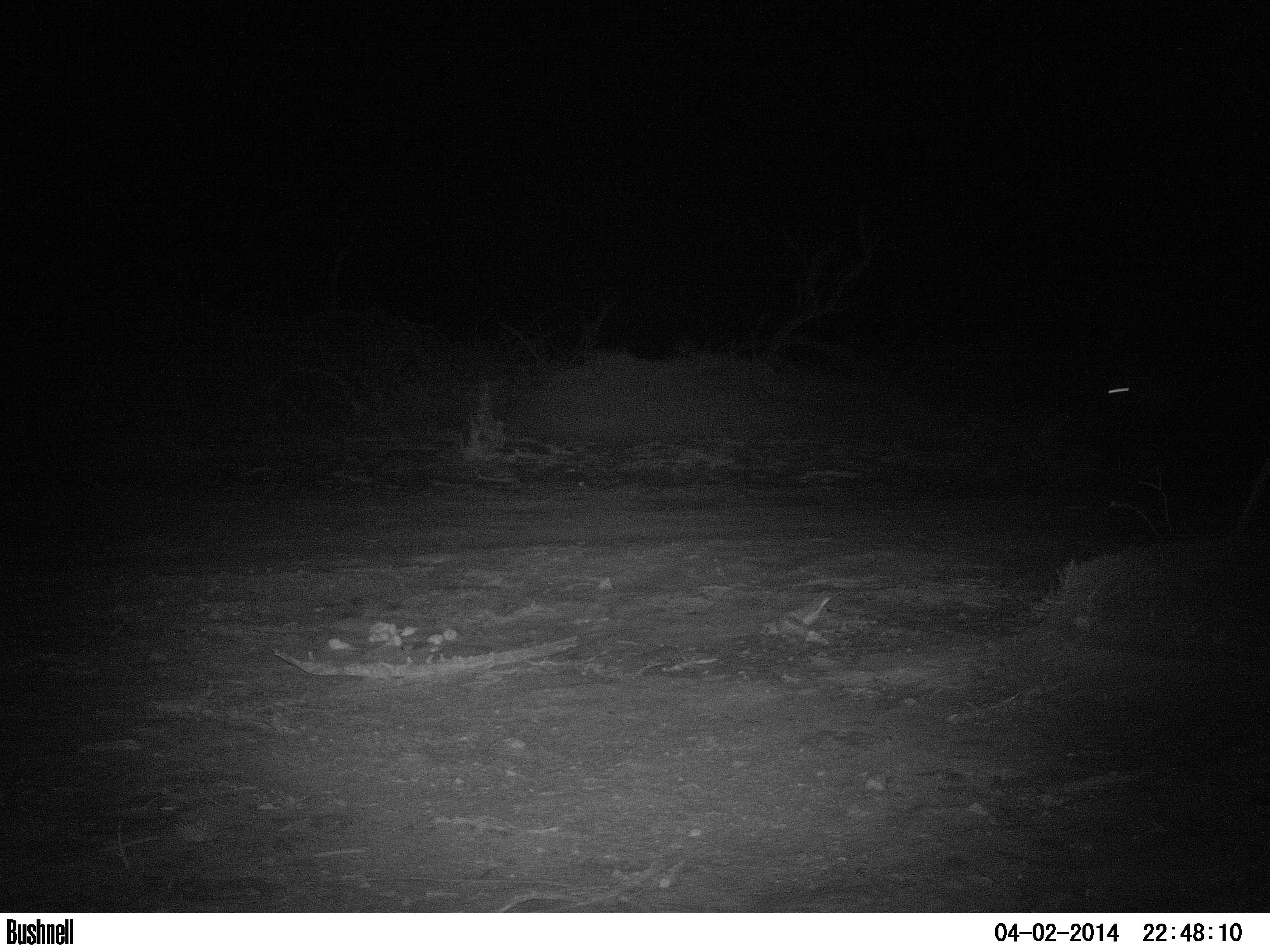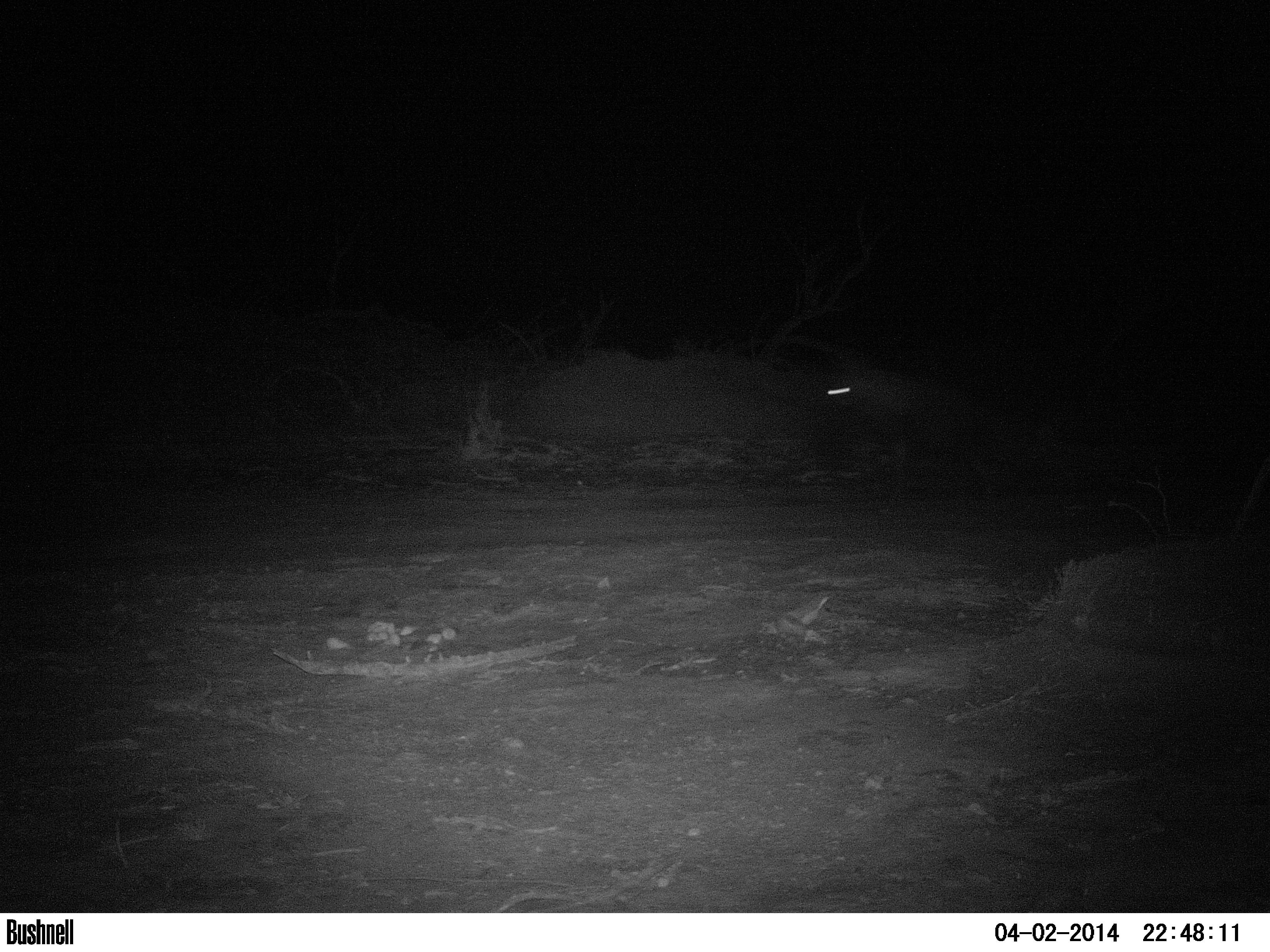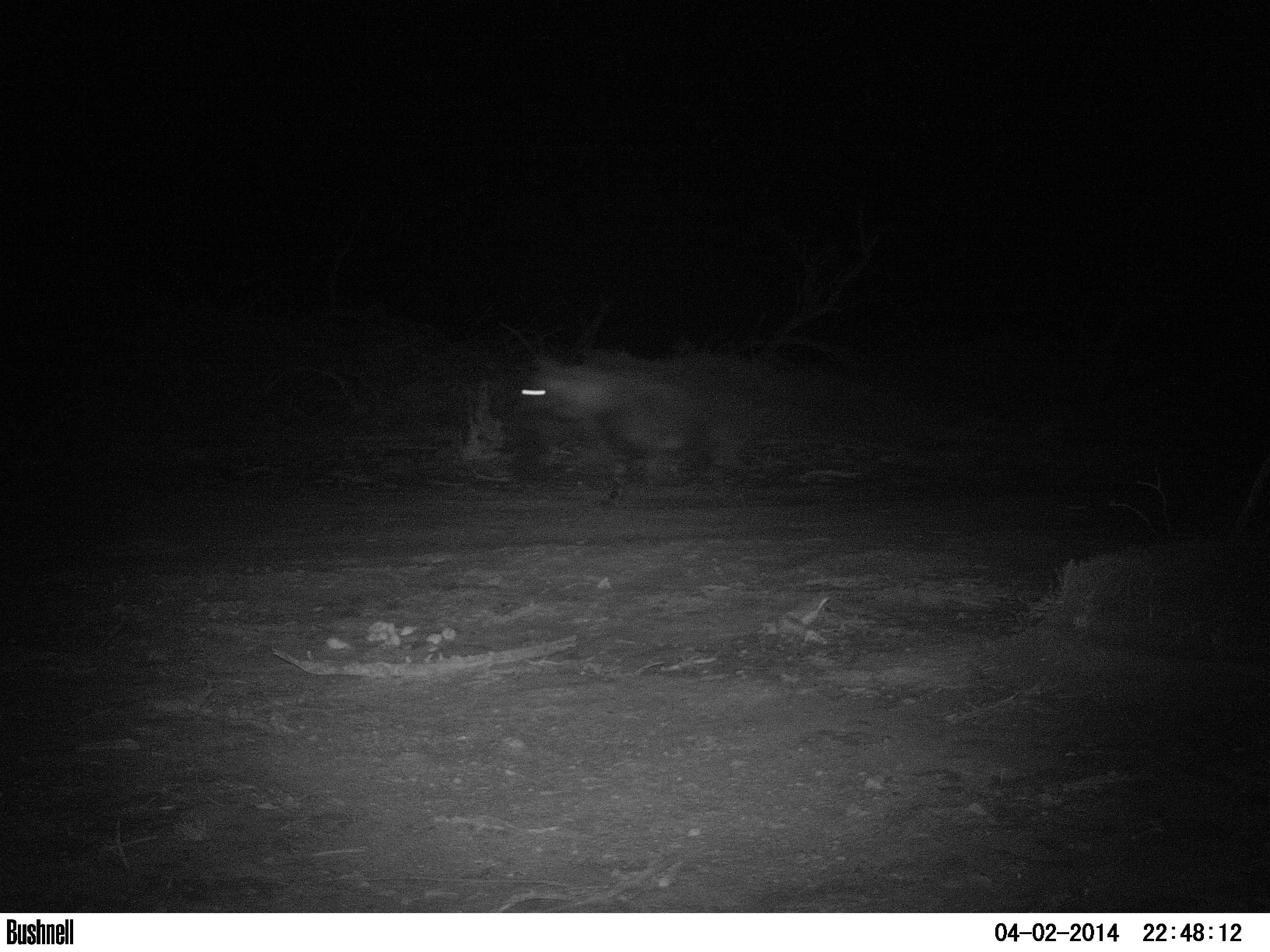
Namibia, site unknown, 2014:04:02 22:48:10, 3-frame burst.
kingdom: Animalia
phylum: Chordata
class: Mammalia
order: Carnivora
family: Hyaenidae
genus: Parahyaena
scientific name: Parahyaena brunnea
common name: brown hyena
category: hyaena brunnea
Hyaena brunnea (brown hyena) (Parahyaena brunnea).